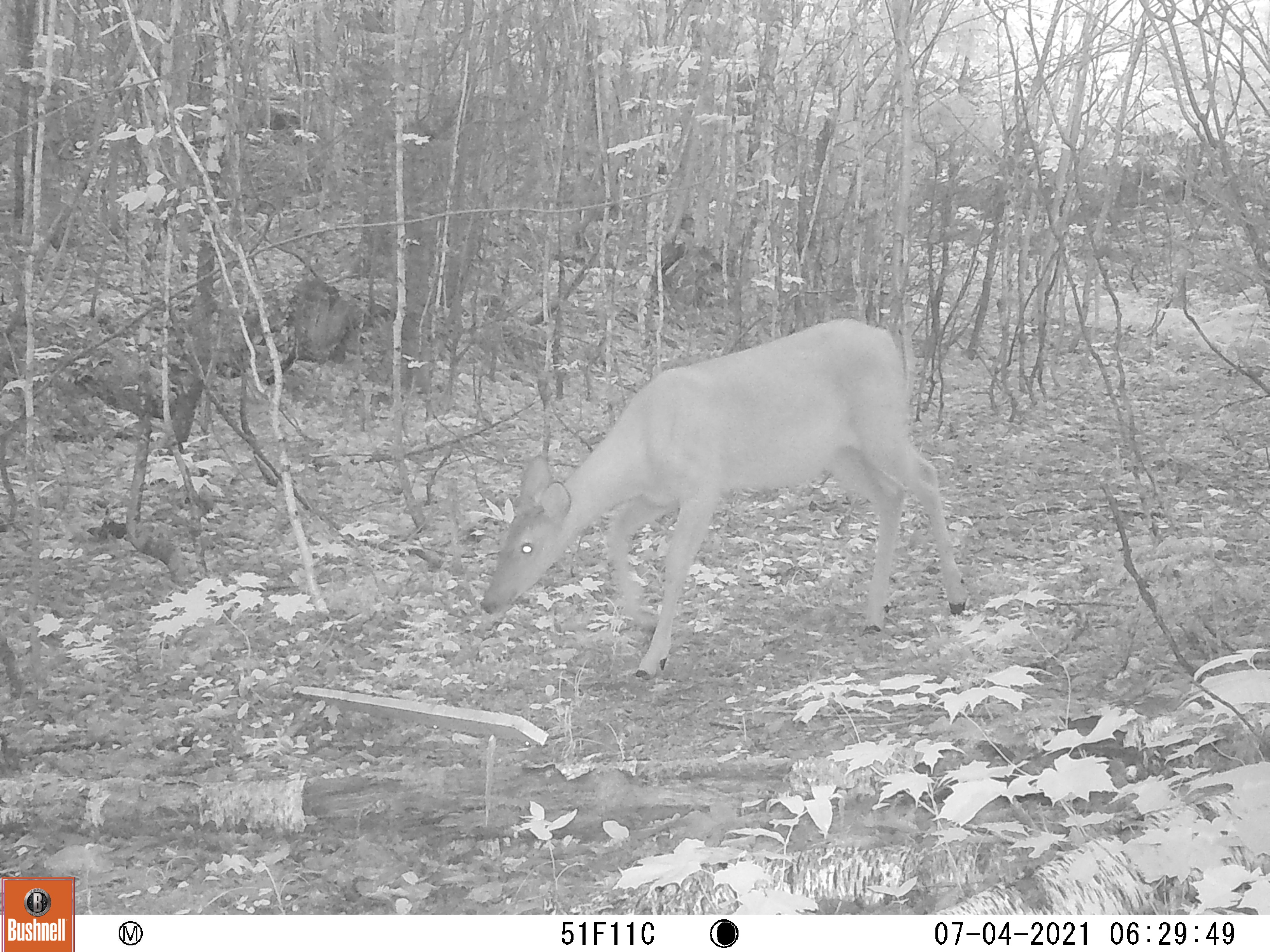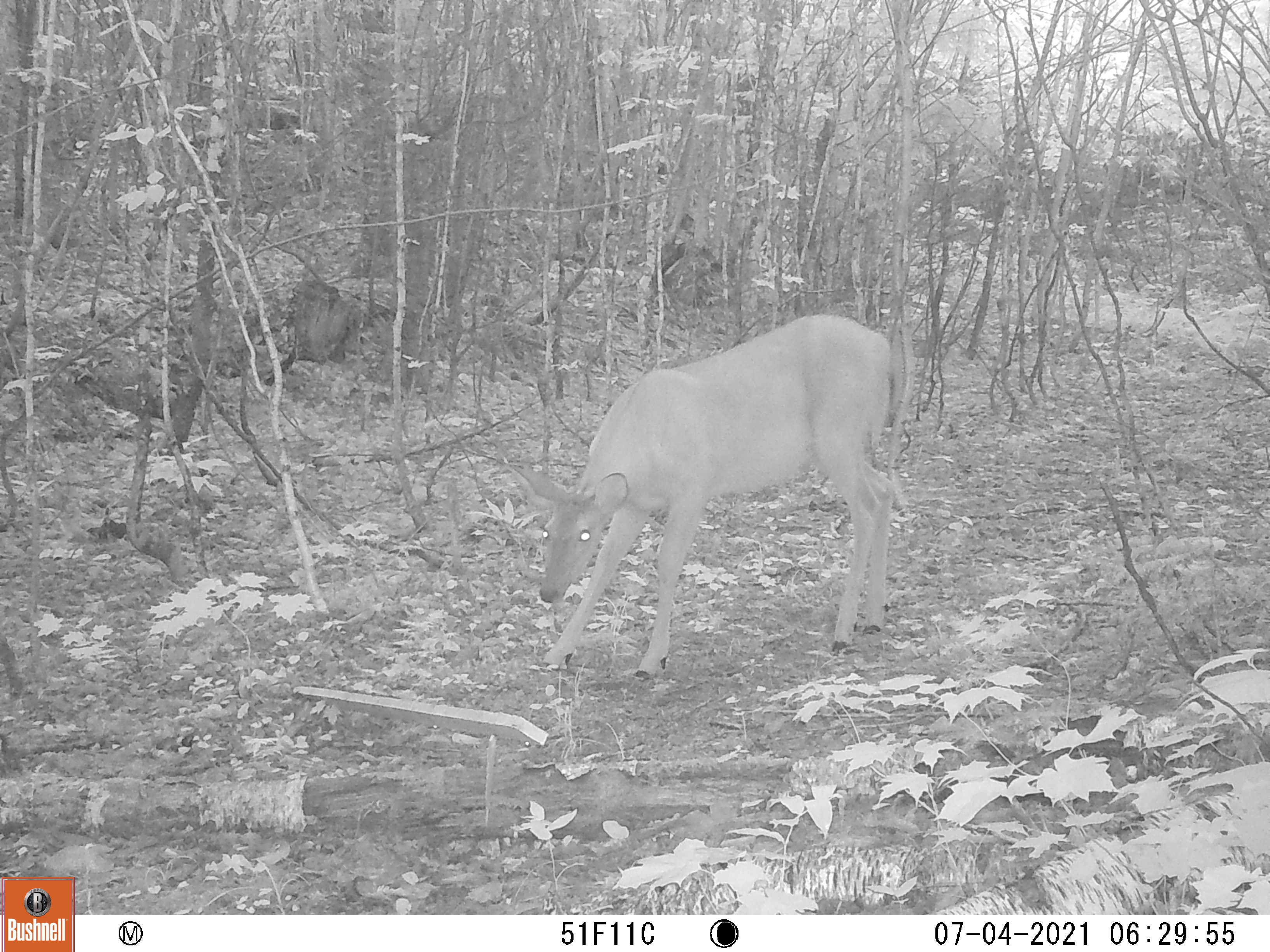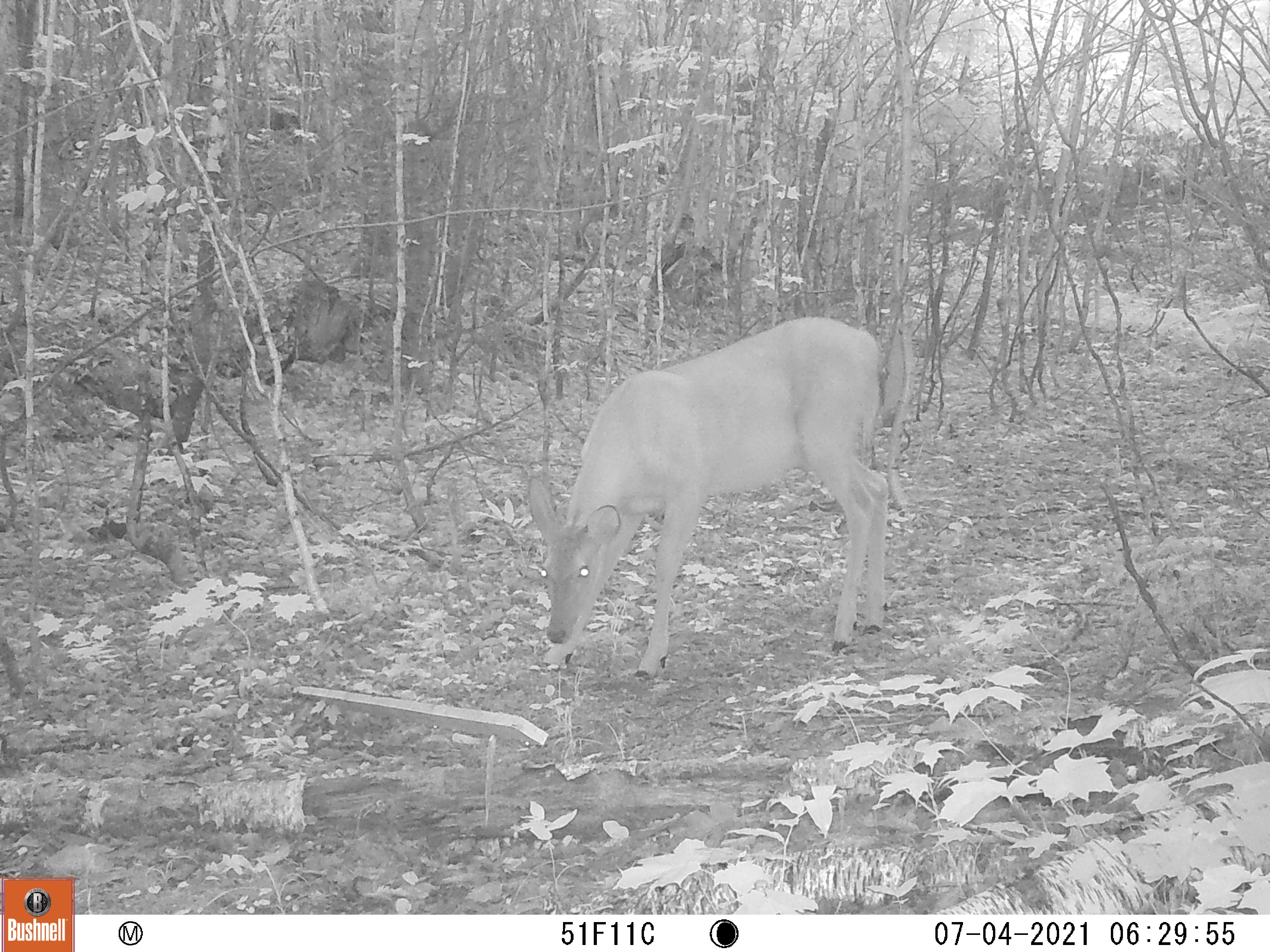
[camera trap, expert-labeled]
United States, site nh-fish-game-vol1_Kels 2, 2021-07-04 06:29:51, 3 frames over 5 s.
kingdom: Animalia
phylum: Chordata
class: Mammalia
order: Artiodactyla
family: Cervidae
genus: Odocoileus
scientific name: Odocoileus virginianus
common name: white-tailed deer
White-tailed deer (Odocoileus virginianus).